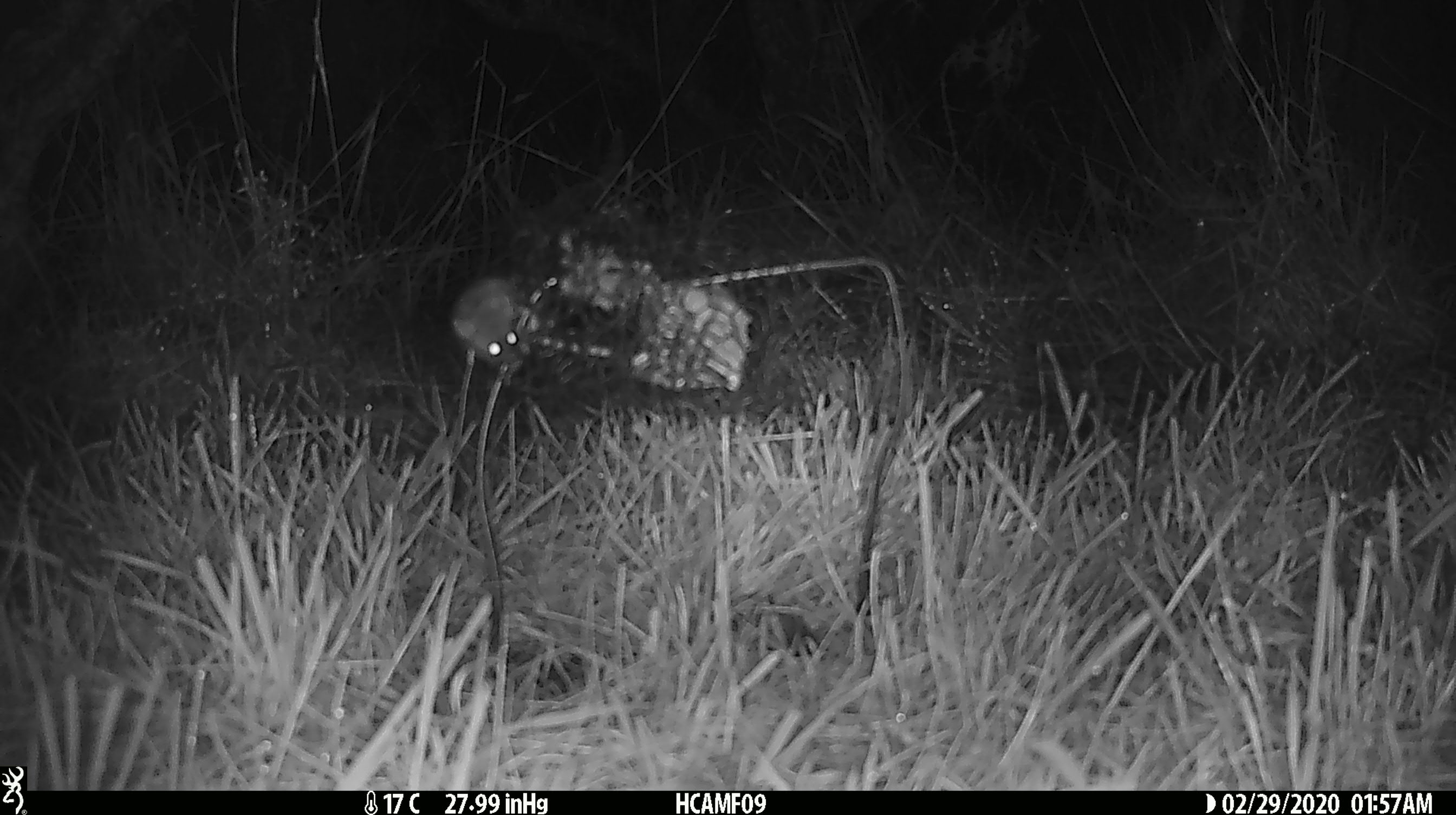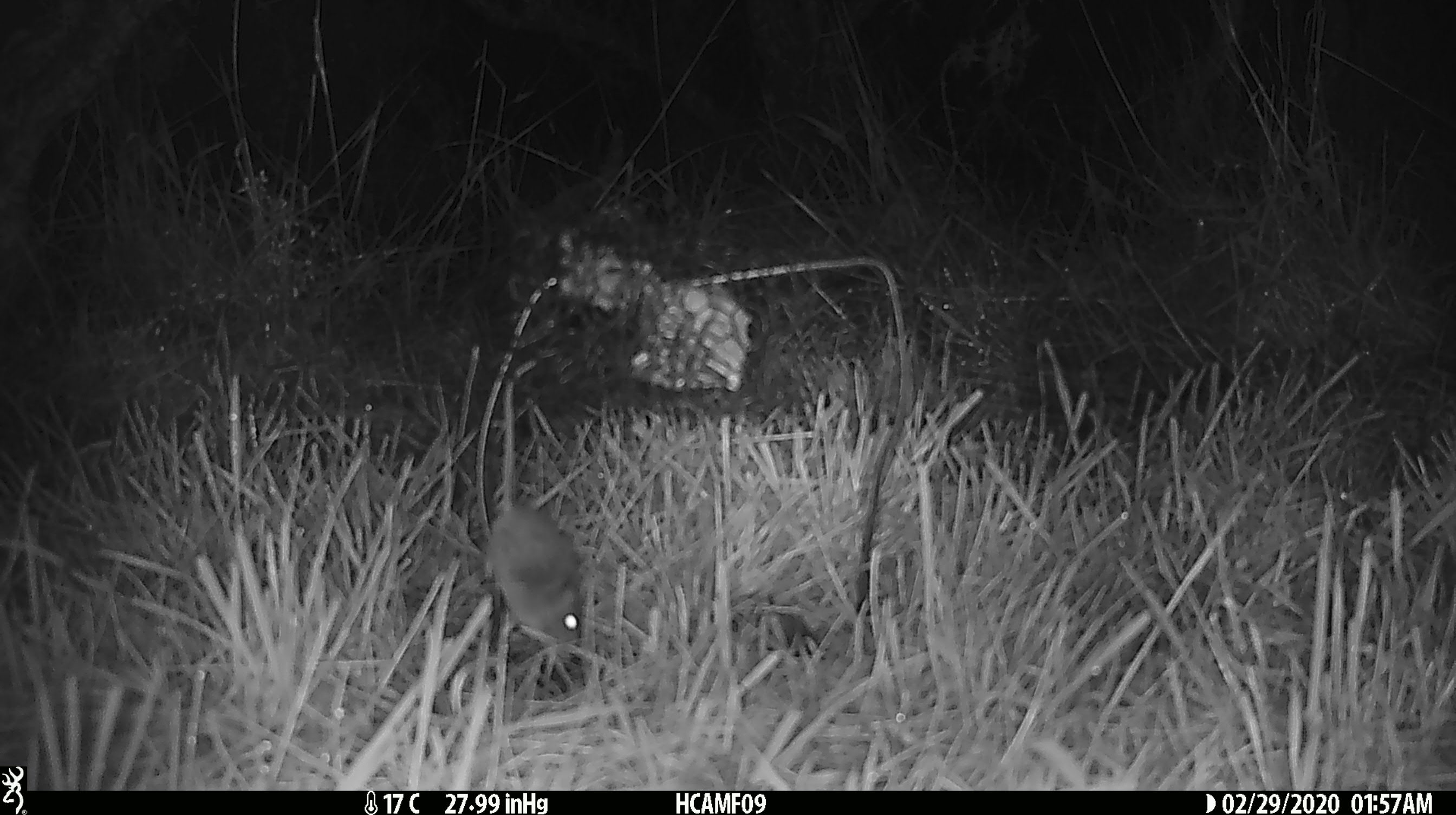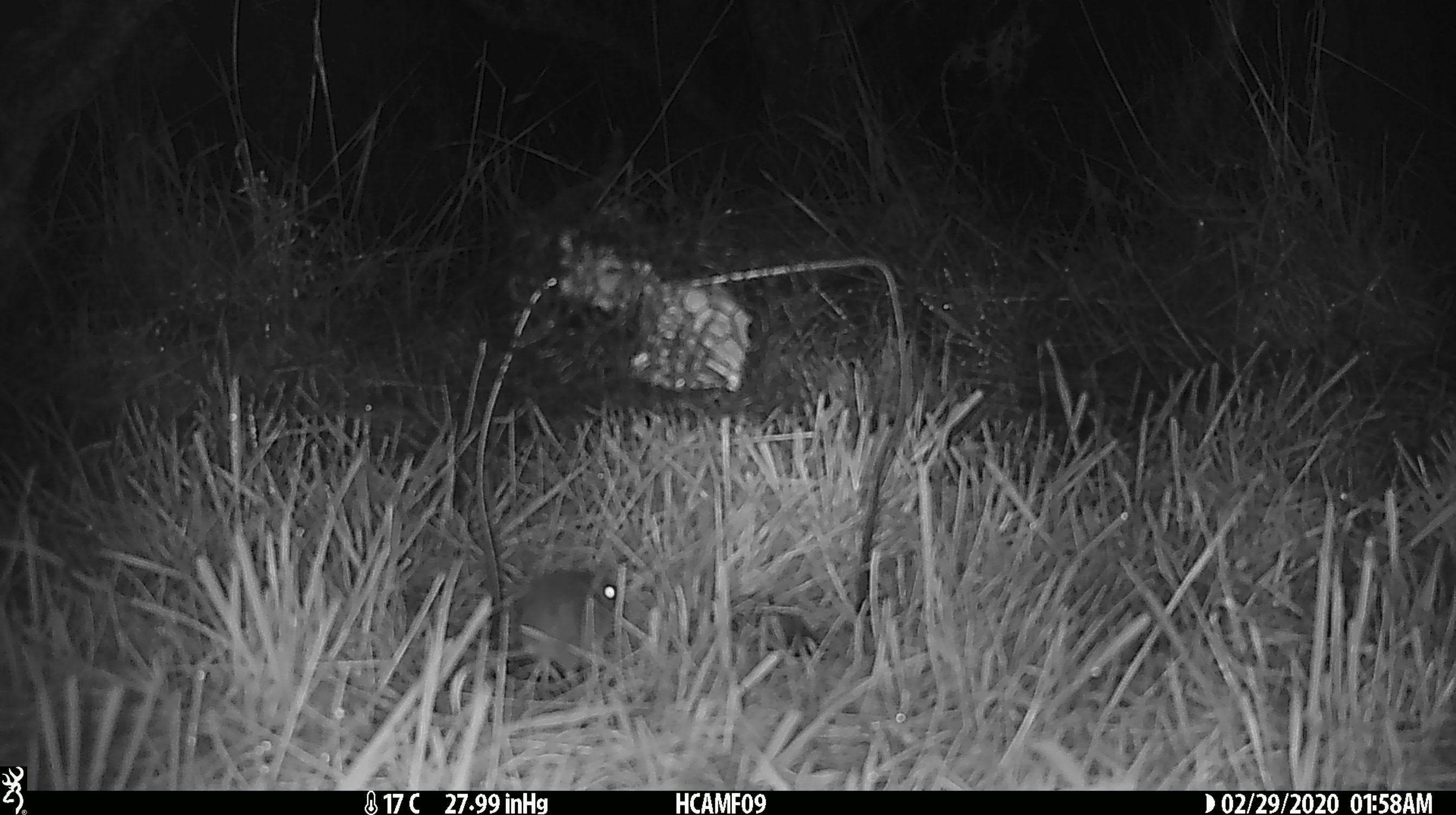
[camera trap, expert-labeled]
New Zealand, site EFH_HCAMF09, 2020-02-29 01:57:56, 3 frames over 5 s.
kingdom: Animalia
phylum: Chordata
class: Mammalia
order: Rodentia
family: Muridae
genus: Mus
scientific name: Mus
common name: mouse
Mouse (Mus).